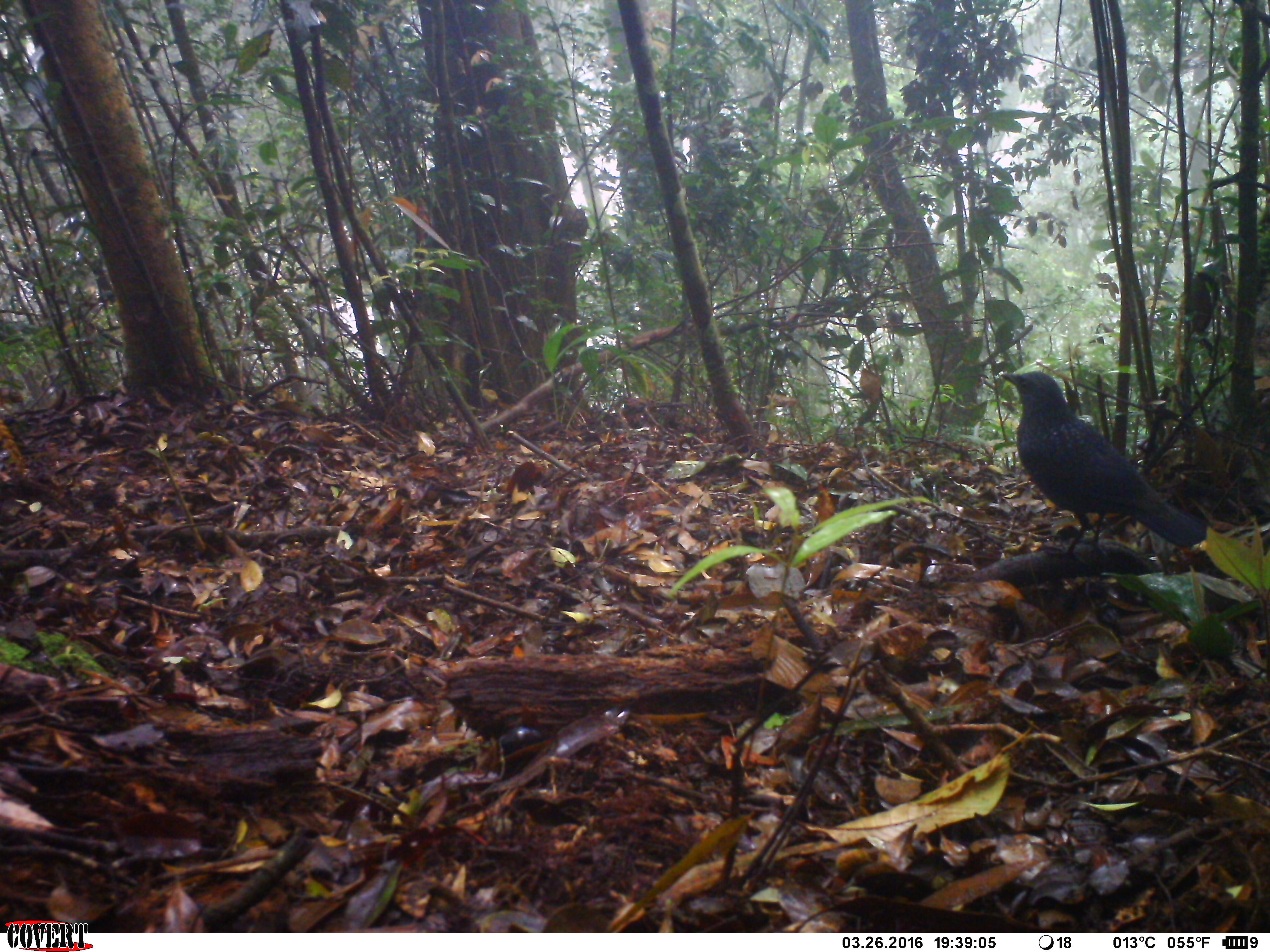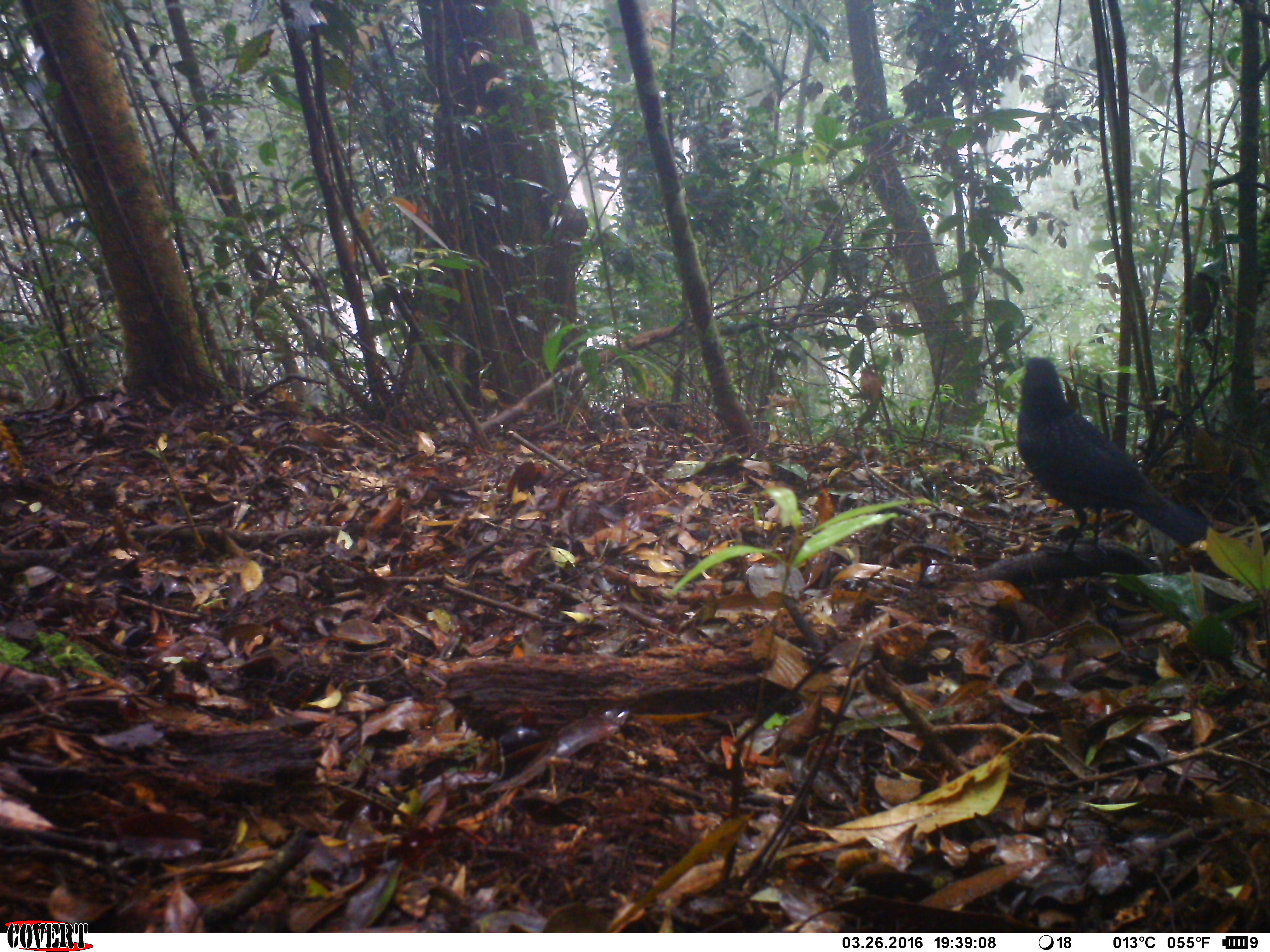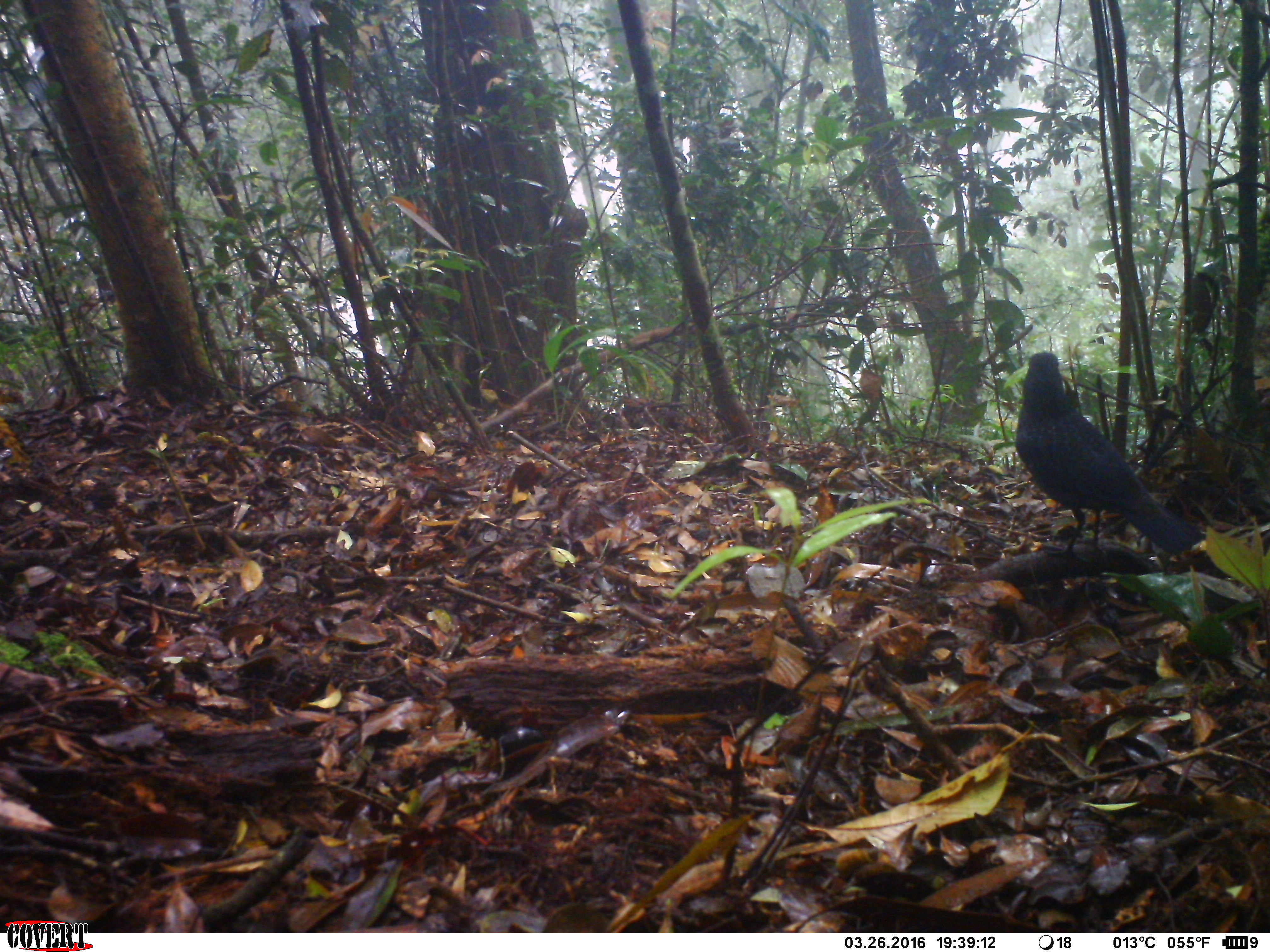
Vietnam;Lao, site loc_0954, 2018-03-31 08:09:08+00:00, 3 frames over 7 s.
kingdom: Animalia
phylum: Chordata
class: Aves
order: Passeriformes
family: Muscicapidae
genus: Myophonus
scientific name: Myophonus caeruleus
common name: blue whistling thrush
Blue whistling thrush (Myophonus caeruleus). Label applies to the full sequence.